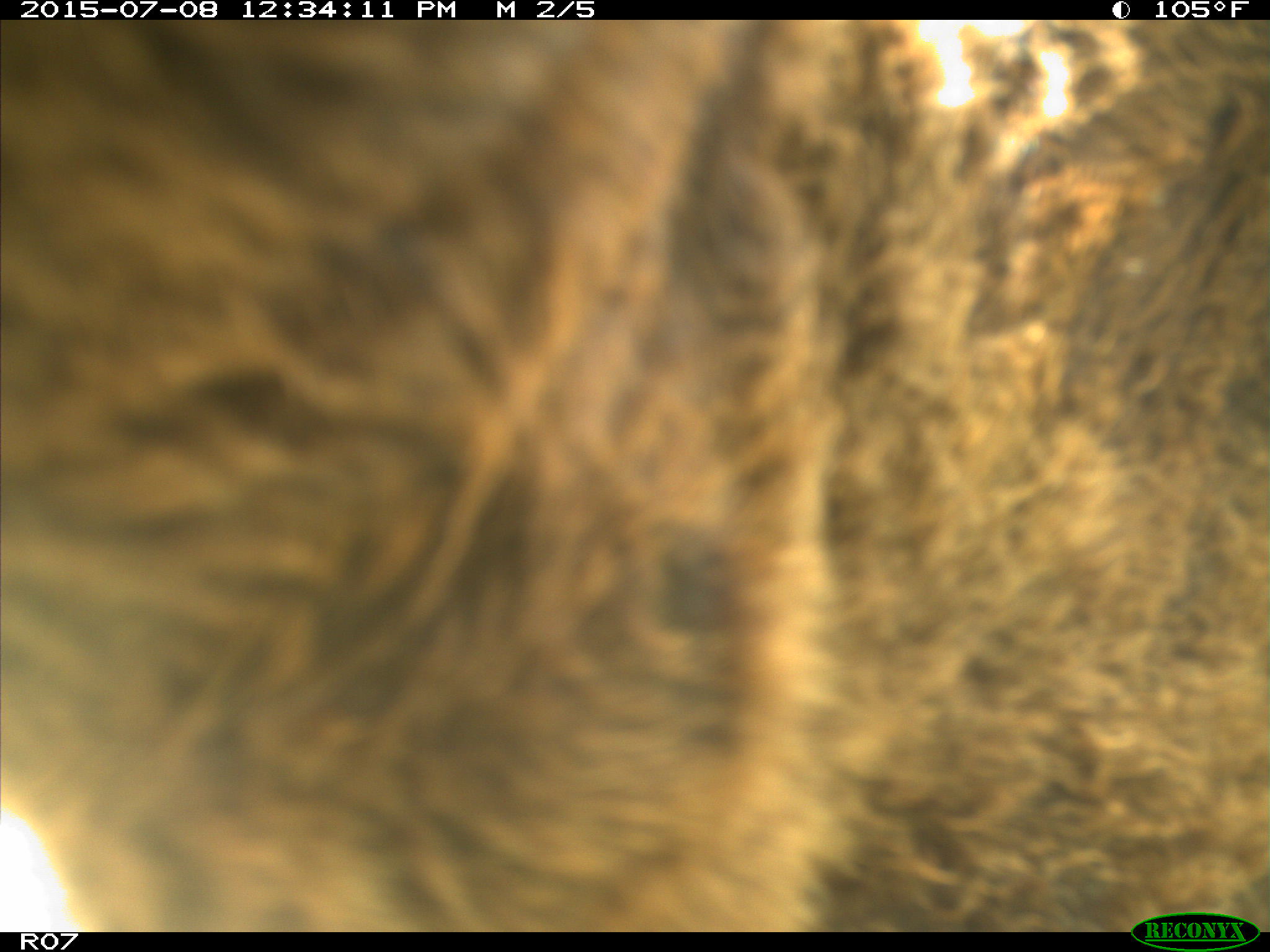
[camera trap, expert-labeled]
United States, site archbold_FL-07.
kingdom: Animalia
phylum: Chordata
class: Mammalia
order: Artiodactyla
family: Bovidae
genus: Bos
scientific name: Bos taurus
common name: domestic cow